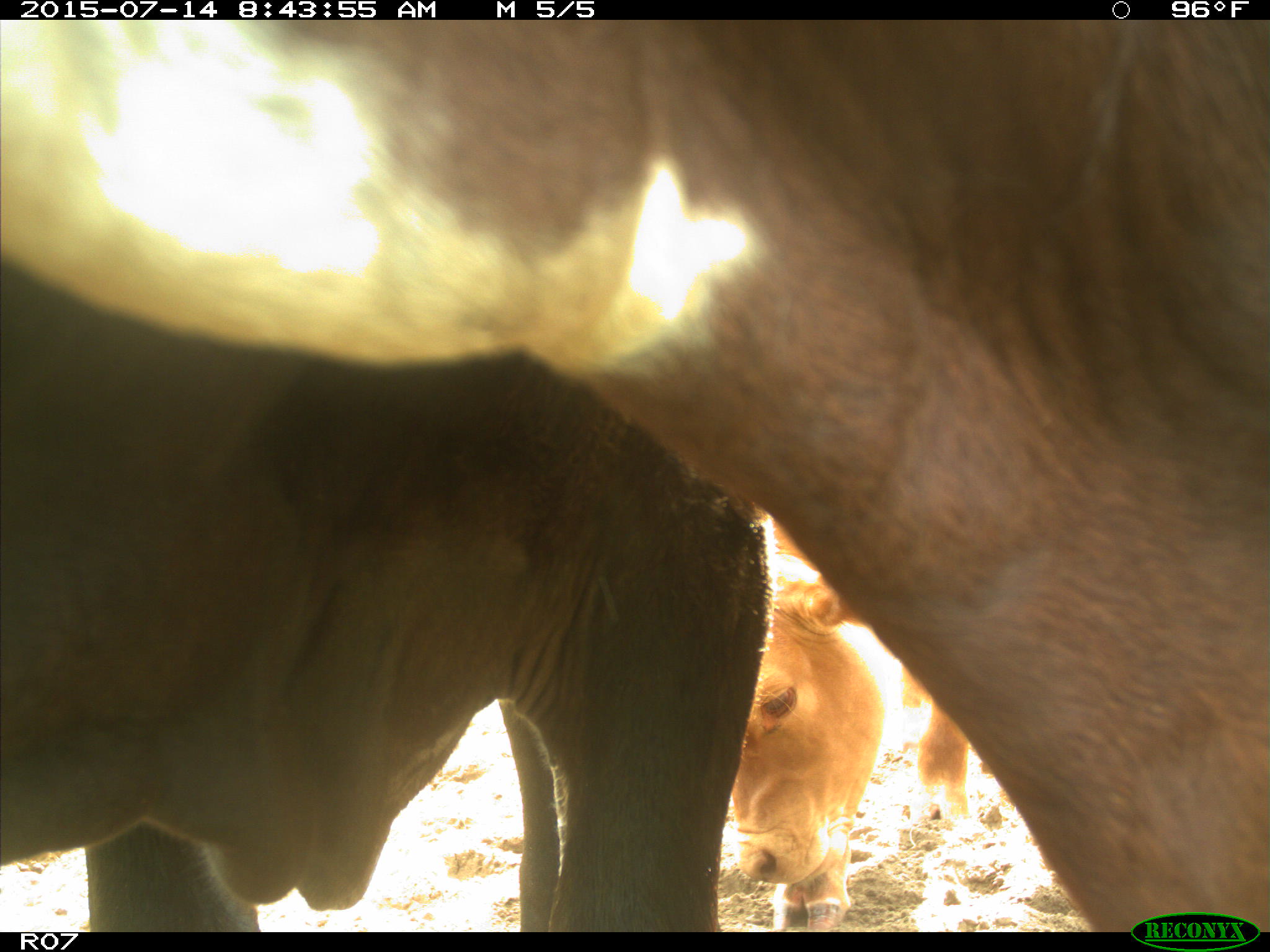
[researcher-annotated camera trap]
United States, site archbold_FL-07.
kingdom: Animalia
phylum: Chordata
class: Mammalia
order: Artiodactyla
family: Bovidae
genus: Bos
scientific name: Bos taurus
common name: domestic cow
Bos taurus (domestic cow).